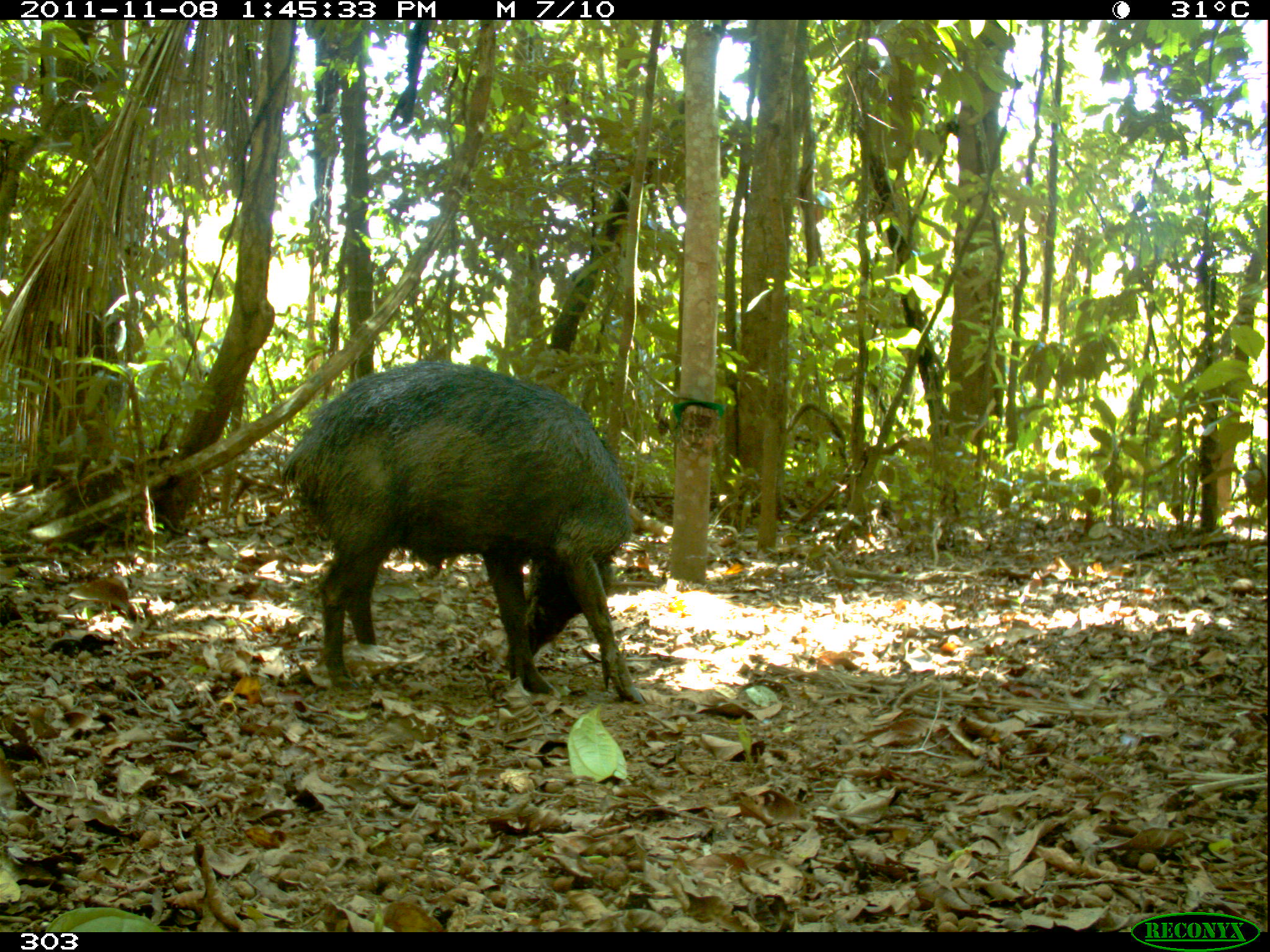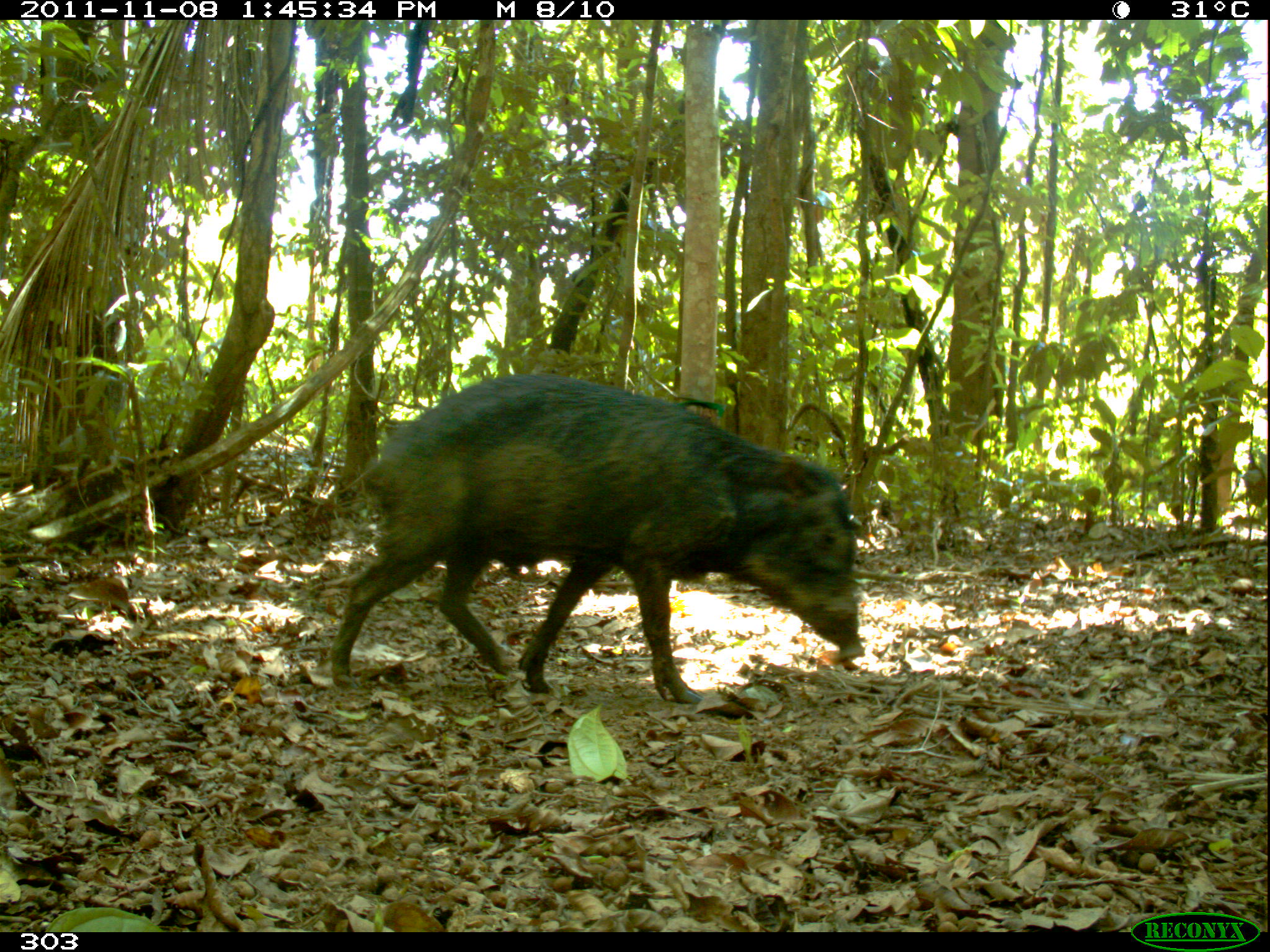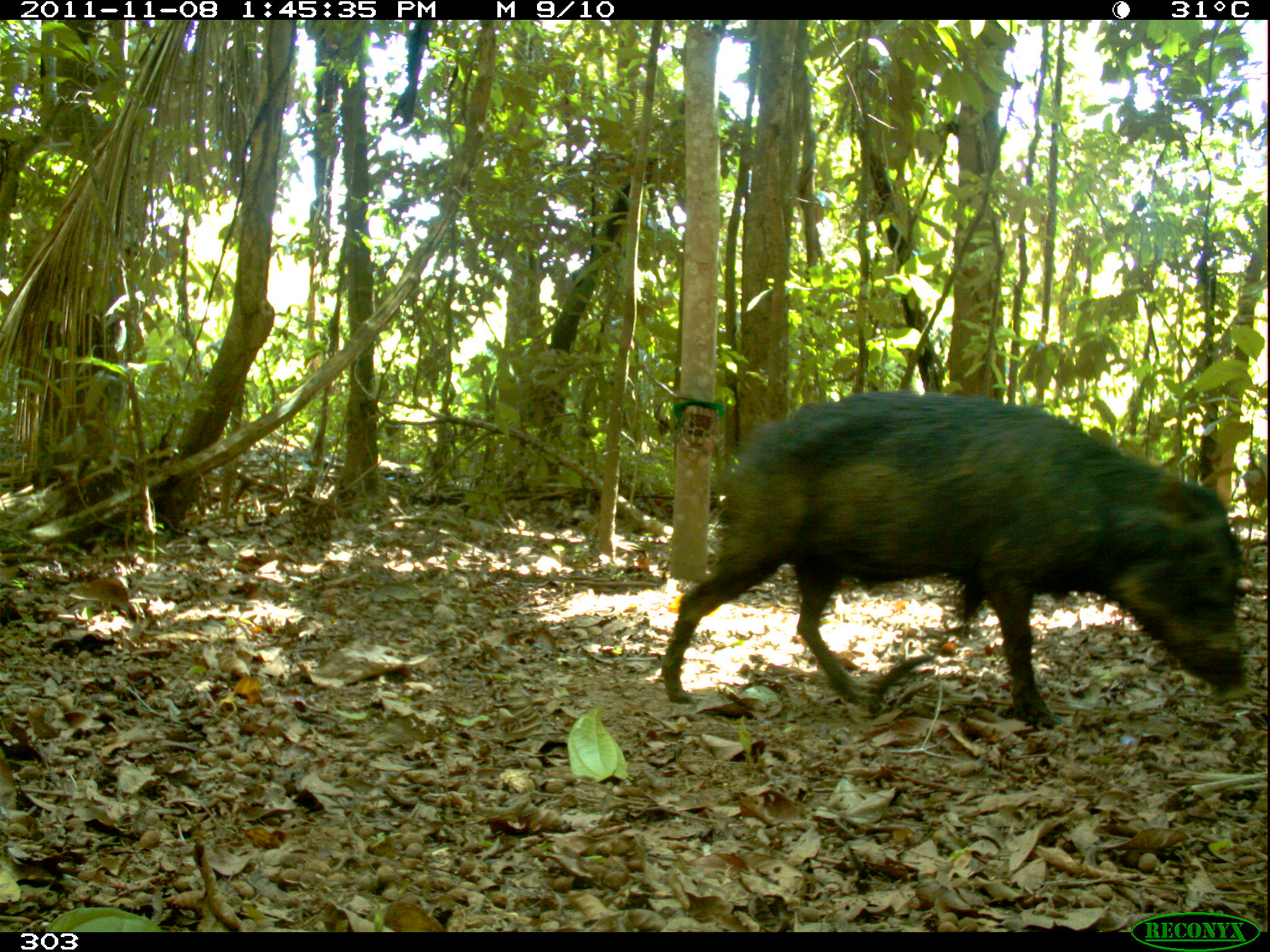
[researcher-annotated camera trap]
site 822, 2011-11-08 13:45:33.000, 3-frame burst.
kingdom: Animalia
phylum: Chordata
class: Mammalia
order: Artiodactyla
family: Tayassuidae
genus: Tayassu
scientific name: Tayassu pecari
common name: white-lipped peccary